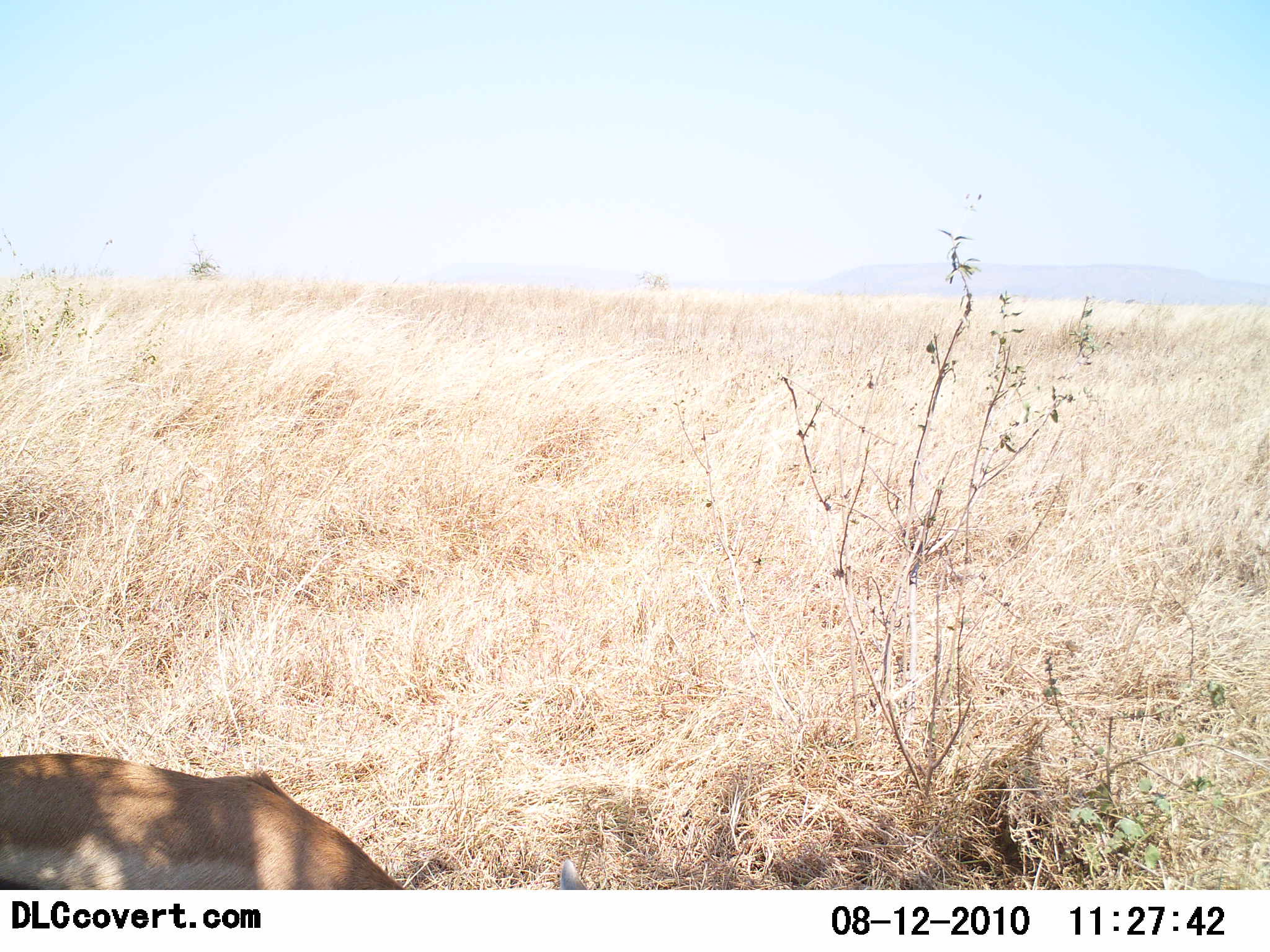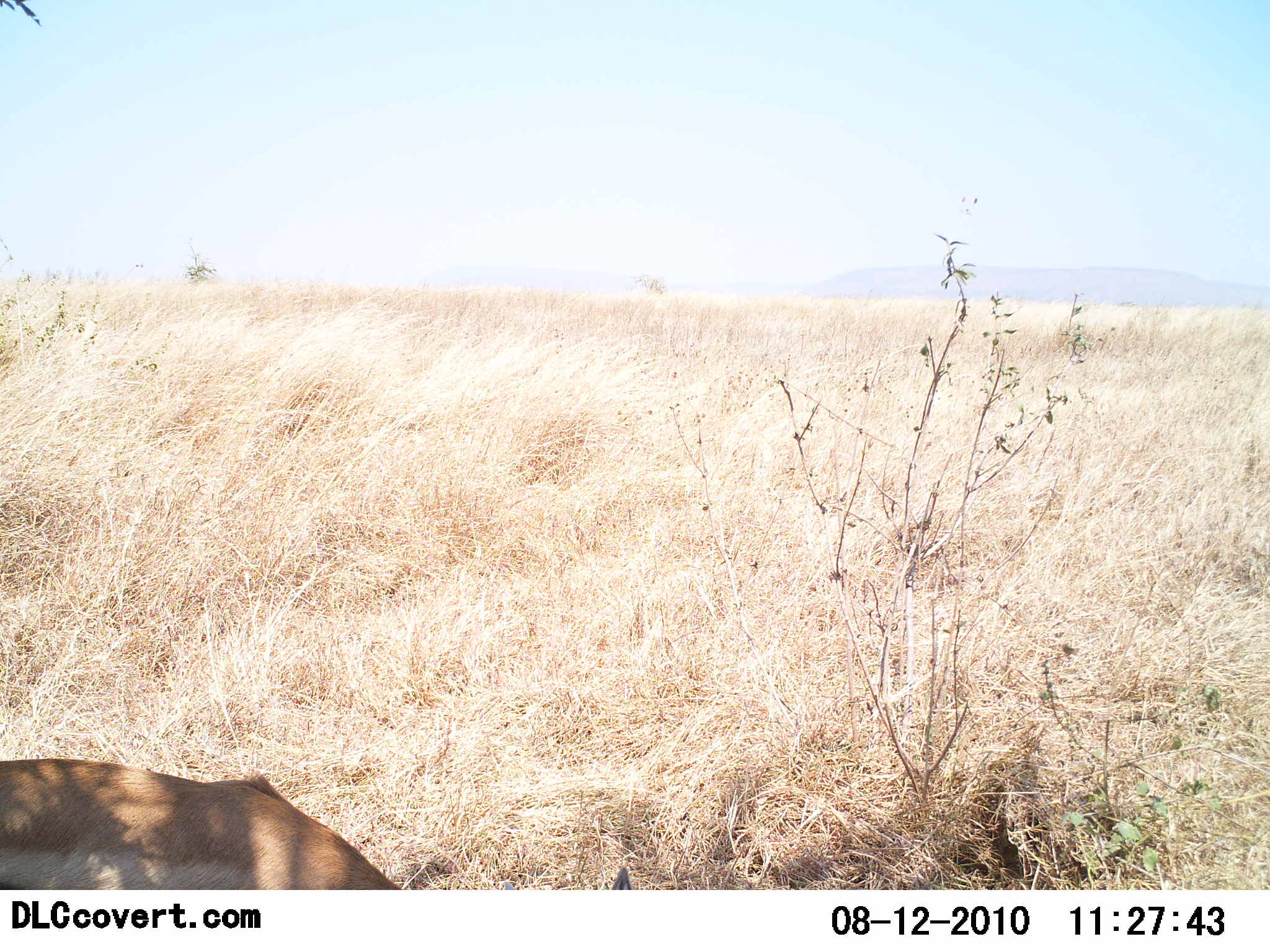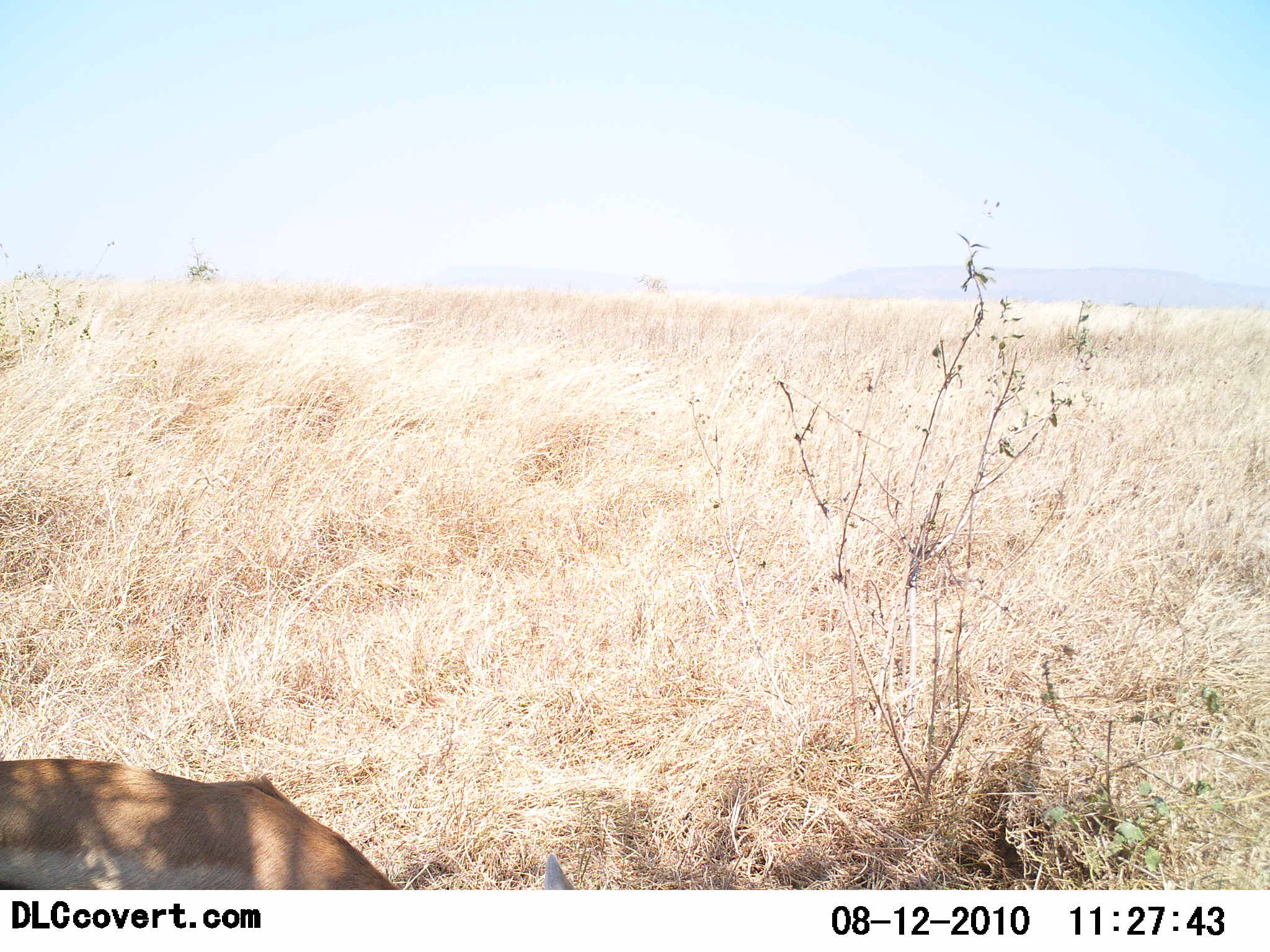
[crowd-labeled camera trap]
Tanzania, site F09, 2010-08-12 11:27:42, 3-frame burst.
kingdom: Animalia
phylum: Chordata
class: Mammalia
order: Artiodactyla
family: Bovidae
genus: Eudorcas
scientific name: Eudorcas thomsonii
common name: thomson's gazelle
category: gazellethomsons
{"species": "gazellethomsons (thomson's gazelle) (Eudorcas thomsonii)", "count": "1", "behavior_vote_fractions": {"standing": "60%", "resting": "0%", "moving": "0%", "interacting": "0%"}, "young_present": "0%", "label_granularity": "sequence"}